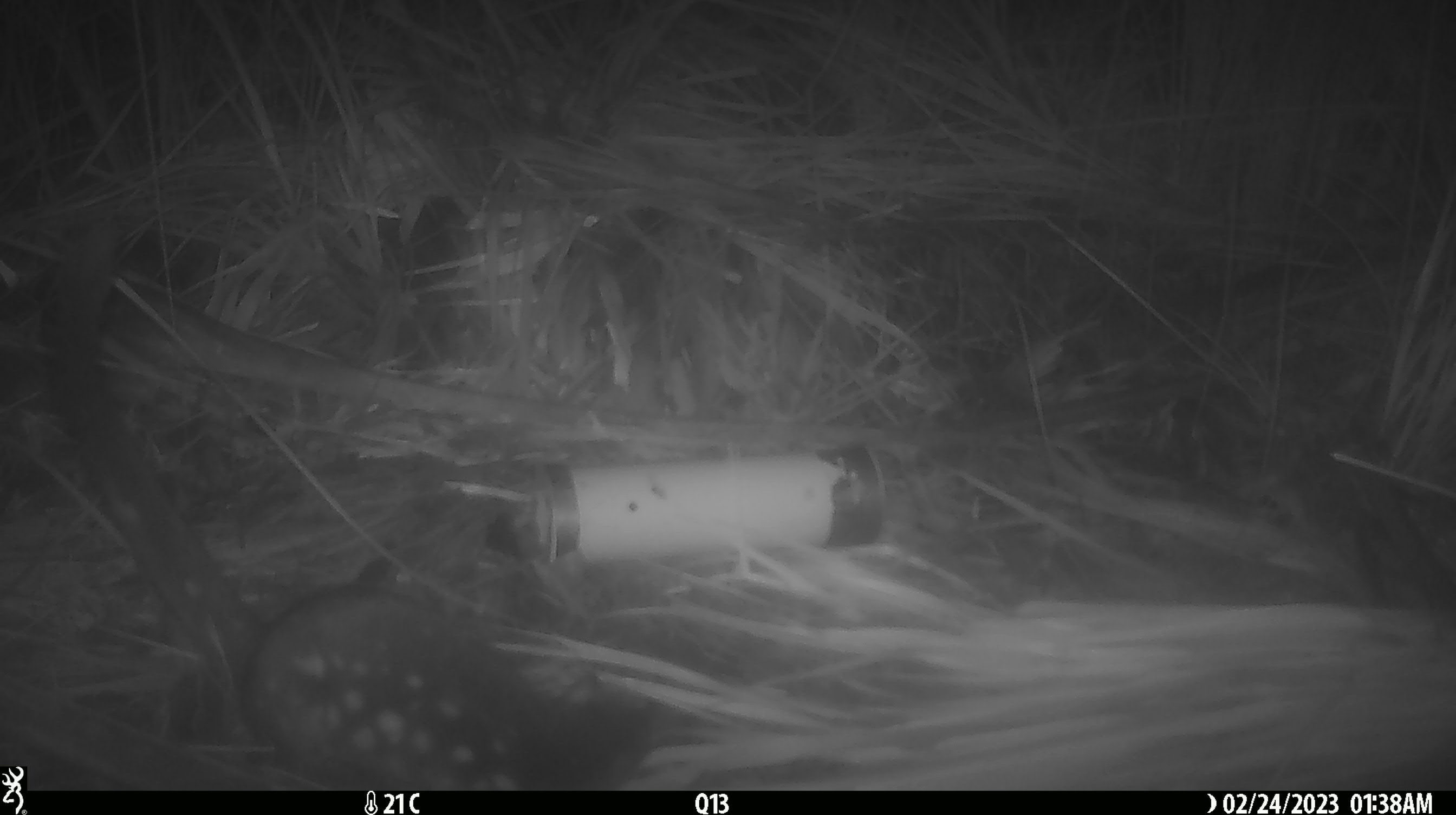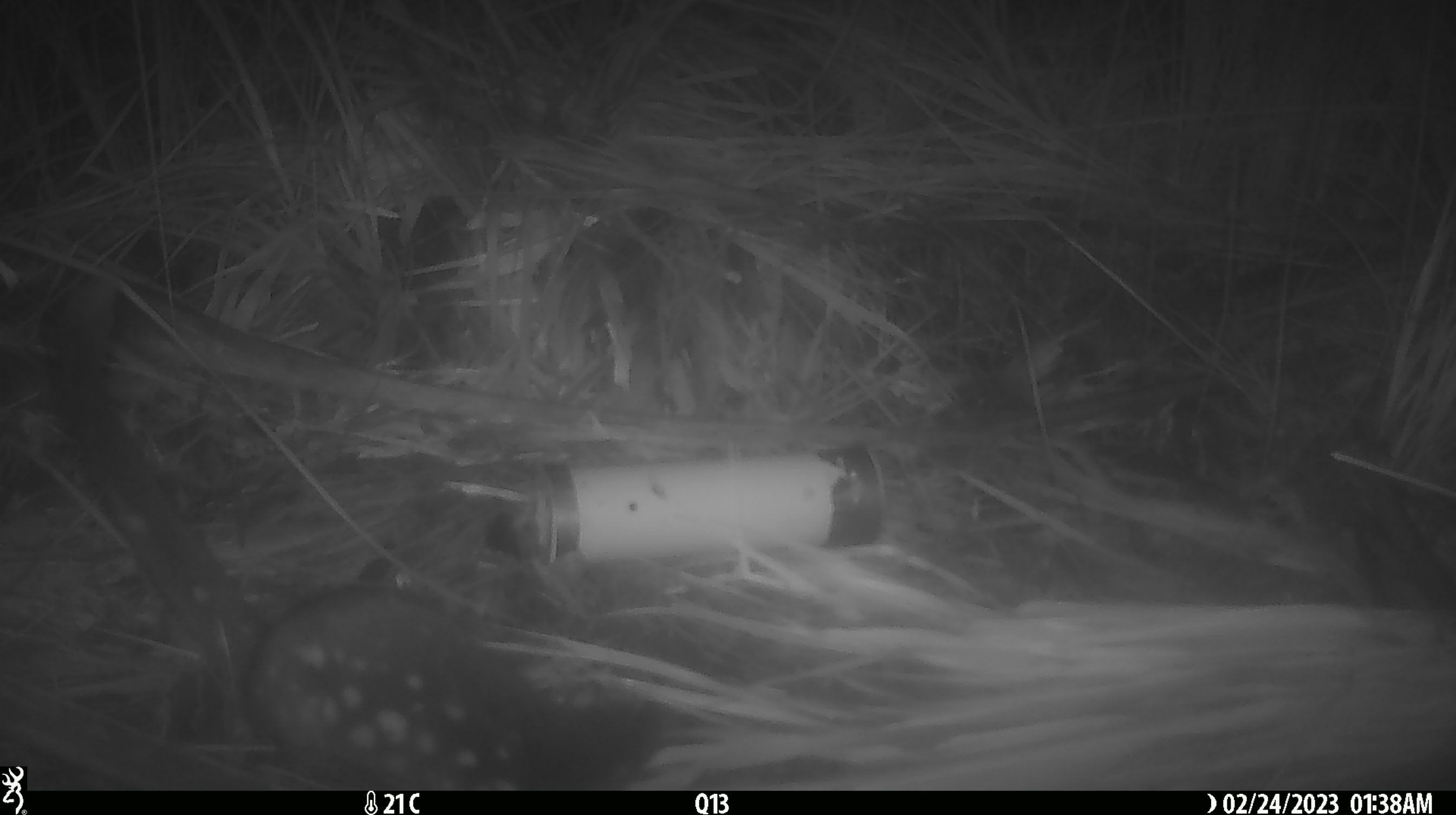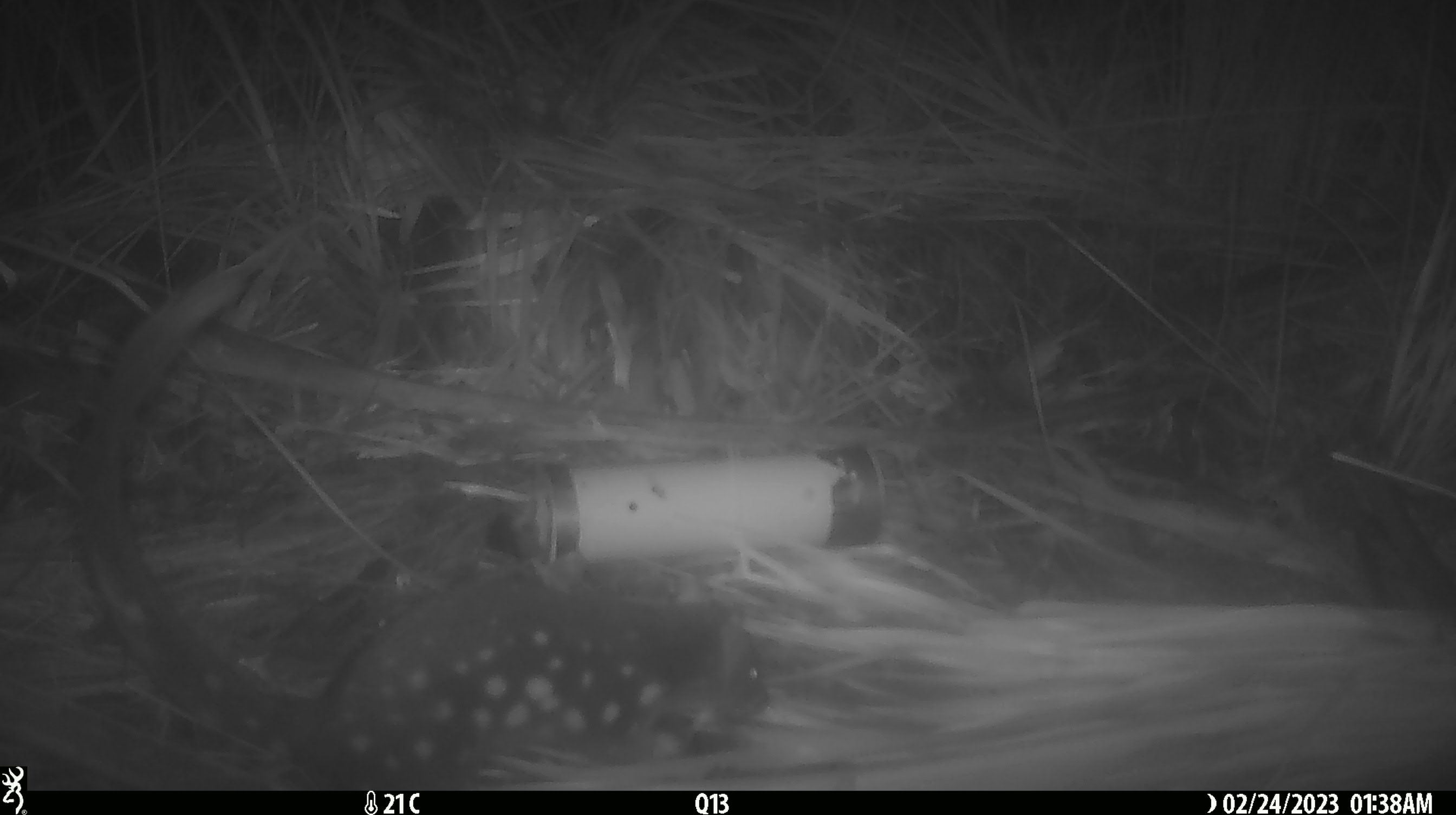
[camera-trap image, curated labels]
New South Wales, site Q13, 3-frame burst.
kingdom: Animalia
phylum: Chordata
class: Mammalia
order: Dasyuromorphia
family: Dasyuridae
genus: Dasyurus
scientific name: Dasyurus maculatus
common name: spotted-tailed quoll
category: quoll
Quoll (spotted-tailed quoll) (Dasyurus maculatus).